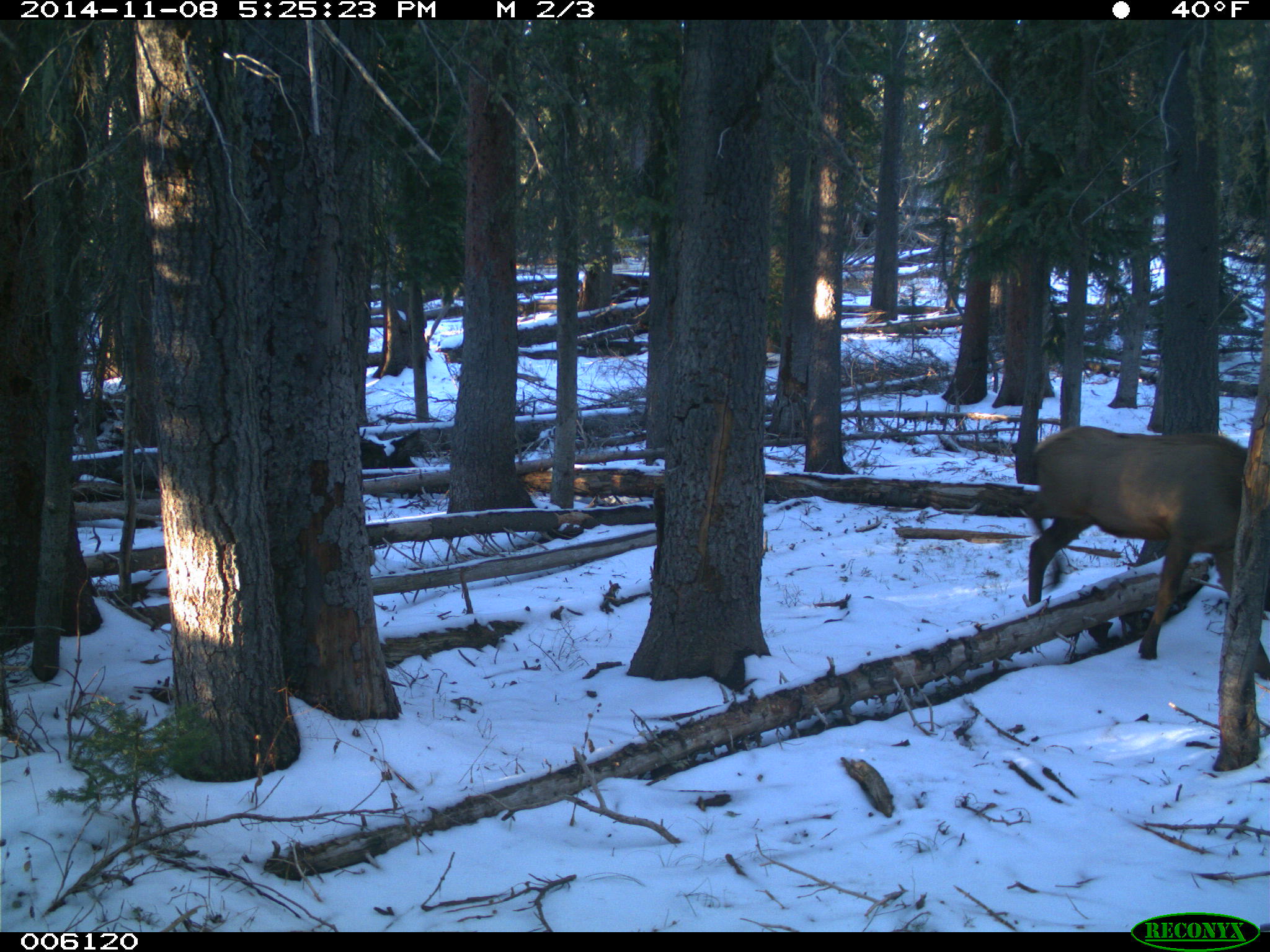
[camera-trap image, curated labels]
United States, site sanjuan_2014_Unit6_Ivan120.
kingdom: Animalia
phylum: Chordata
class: Mammalia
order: Artiodactyla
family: Cervidae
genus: Cervus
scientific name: Cervus elaphus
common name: red deer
Cervus elaphus (red deer).